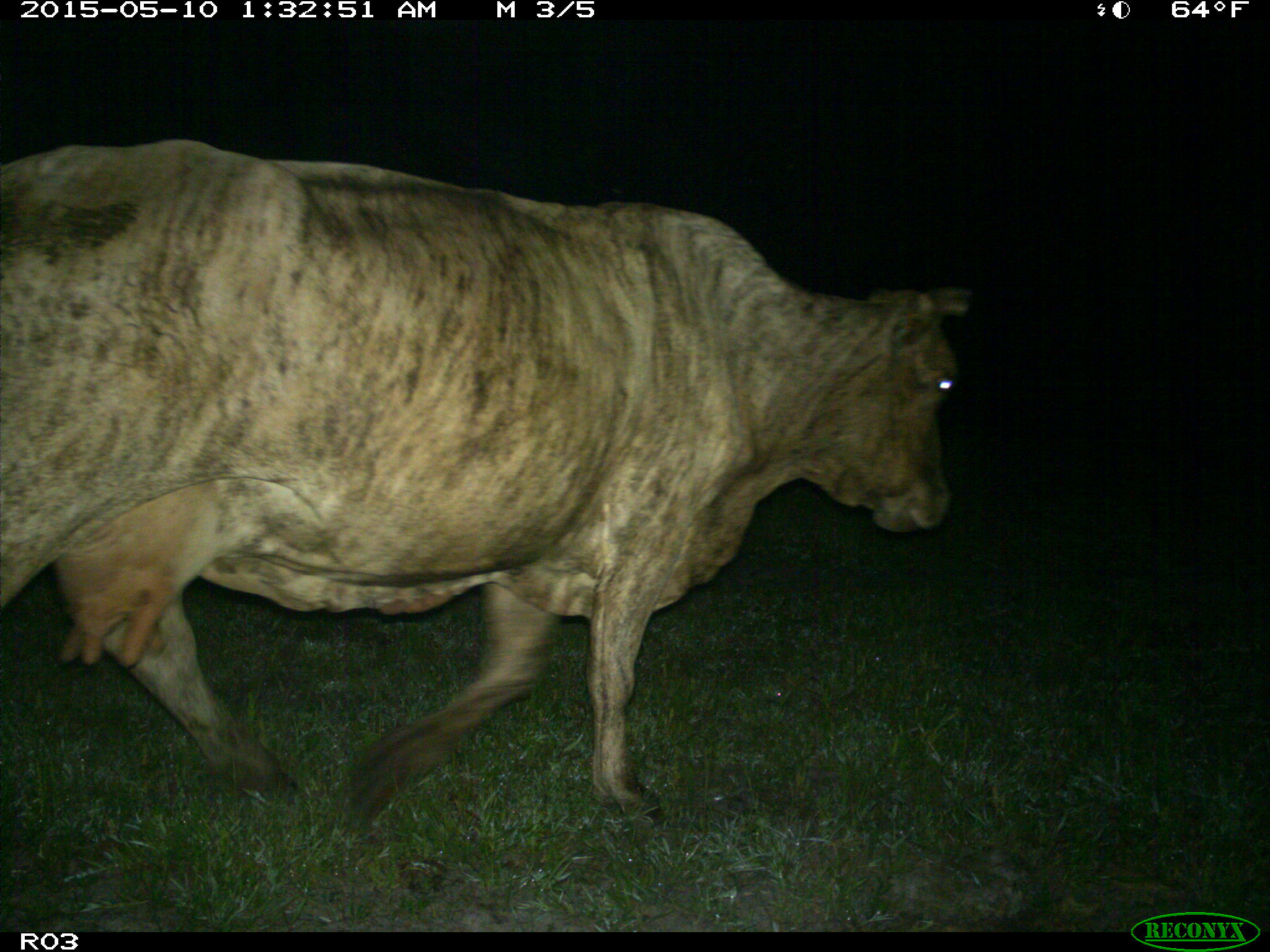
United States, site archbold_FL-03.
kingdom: Animalia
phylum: Chordata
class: Mammalia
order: Artiodactyla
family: Bovidae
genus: Bos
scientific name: Bos taurus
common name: domestic cow